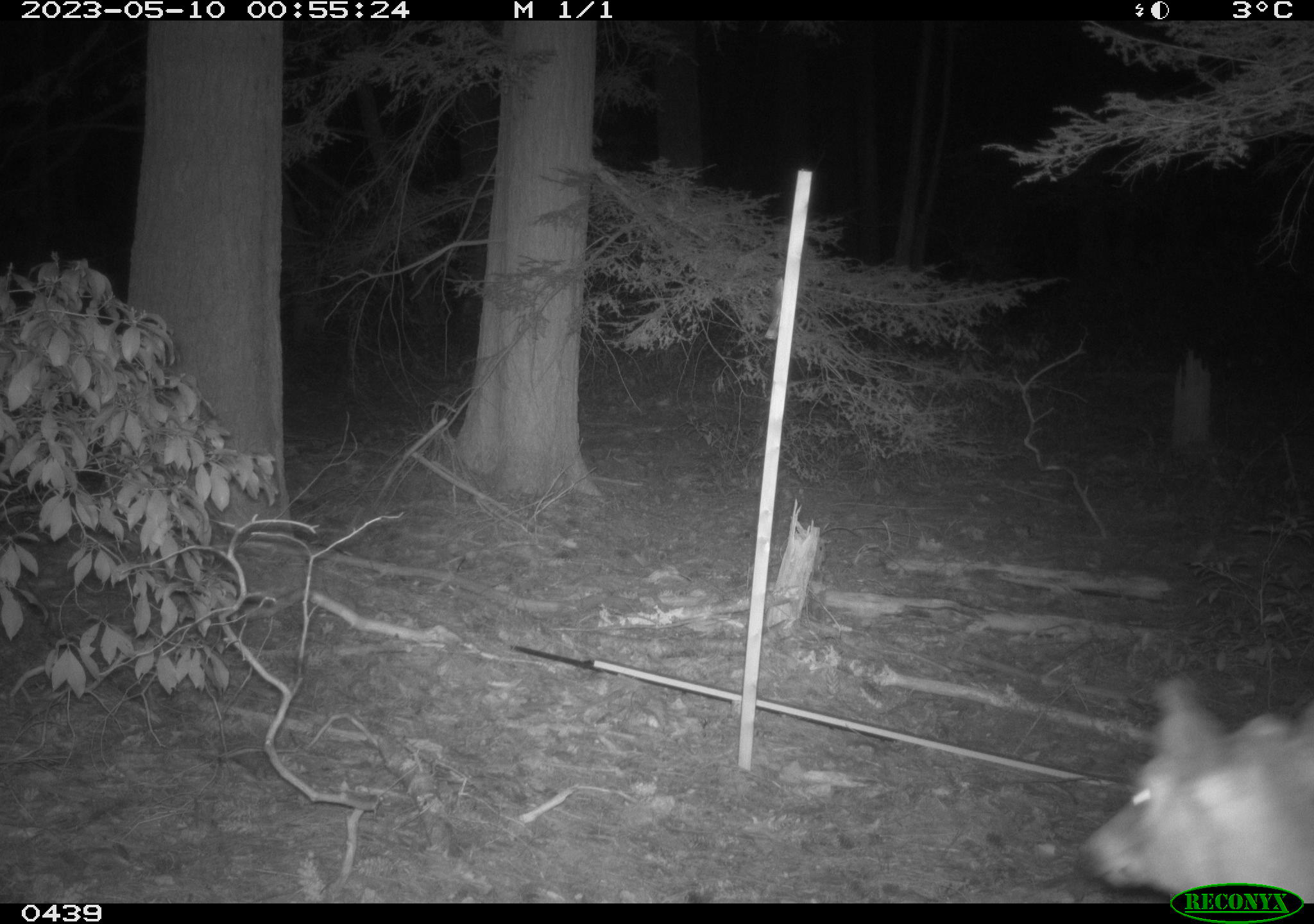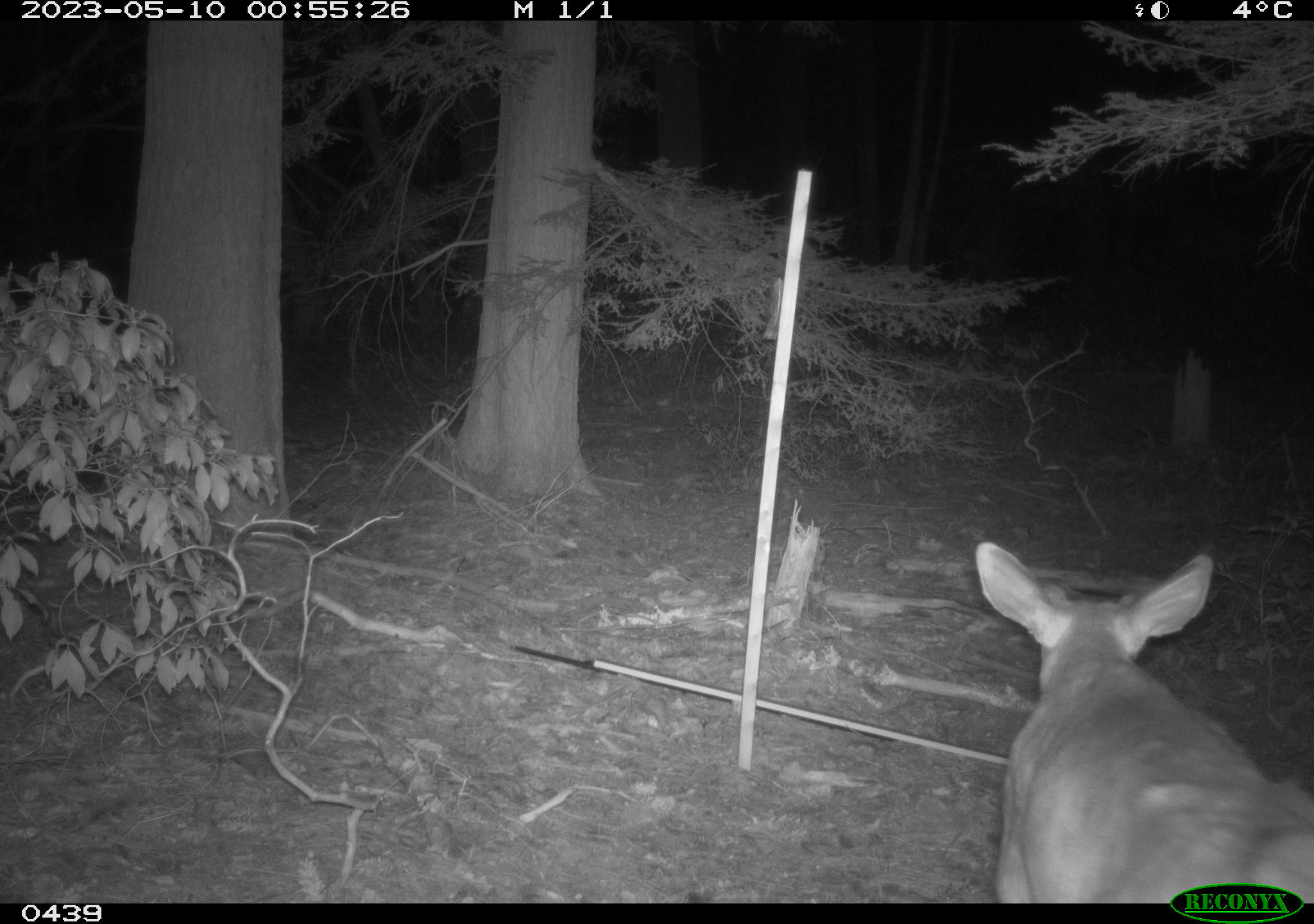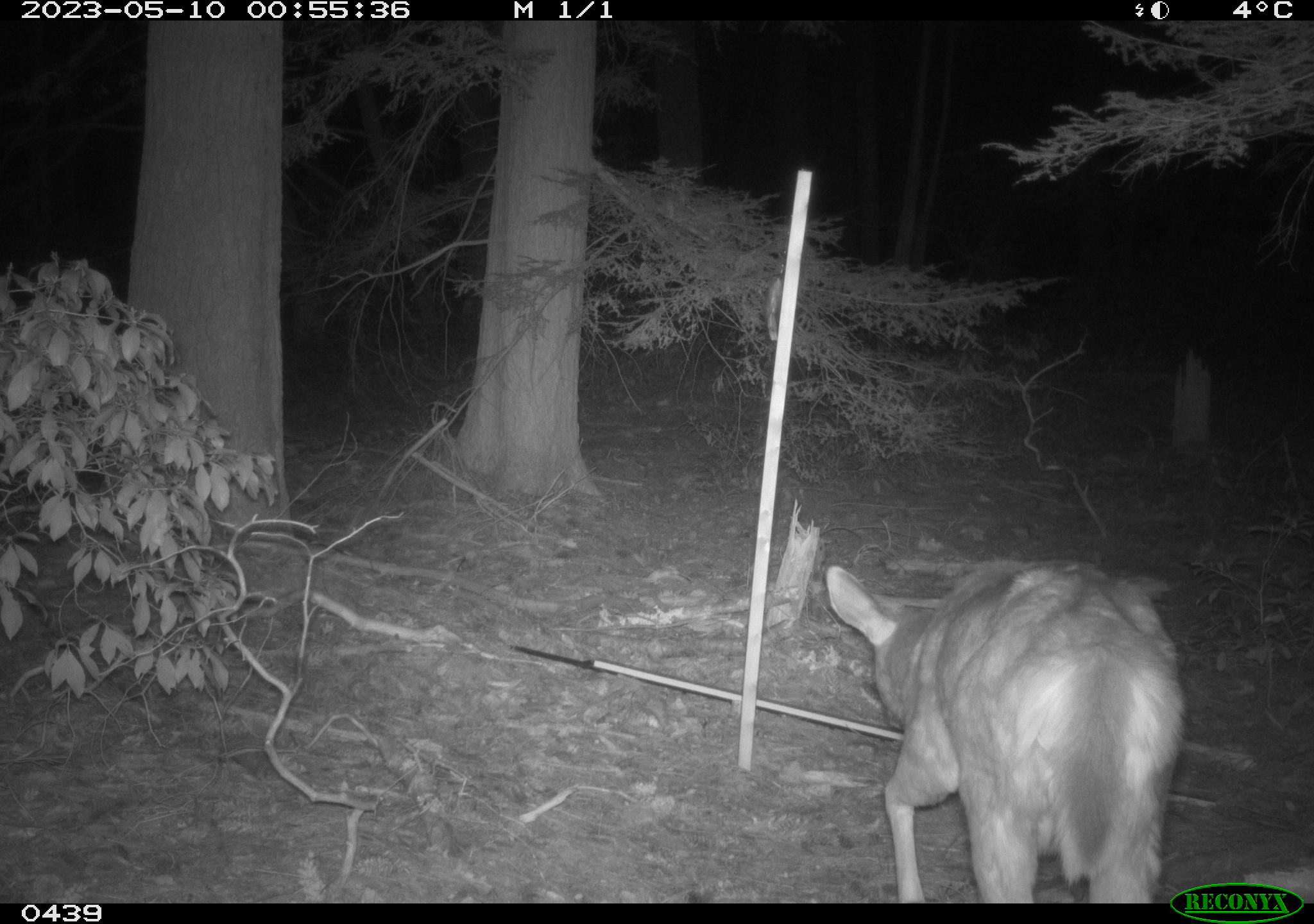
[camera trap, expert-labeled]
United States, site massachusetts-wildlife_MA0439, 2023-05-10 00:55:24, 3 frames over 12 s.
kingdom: Animalia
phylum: Chordata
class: Mammalia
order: Artiodactyla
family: Cervidae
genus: Odocoileus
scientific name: Odocoileus virginianus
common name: white-tailed deer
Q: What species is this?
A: White-tailed deer (Odocoileus virginianus).